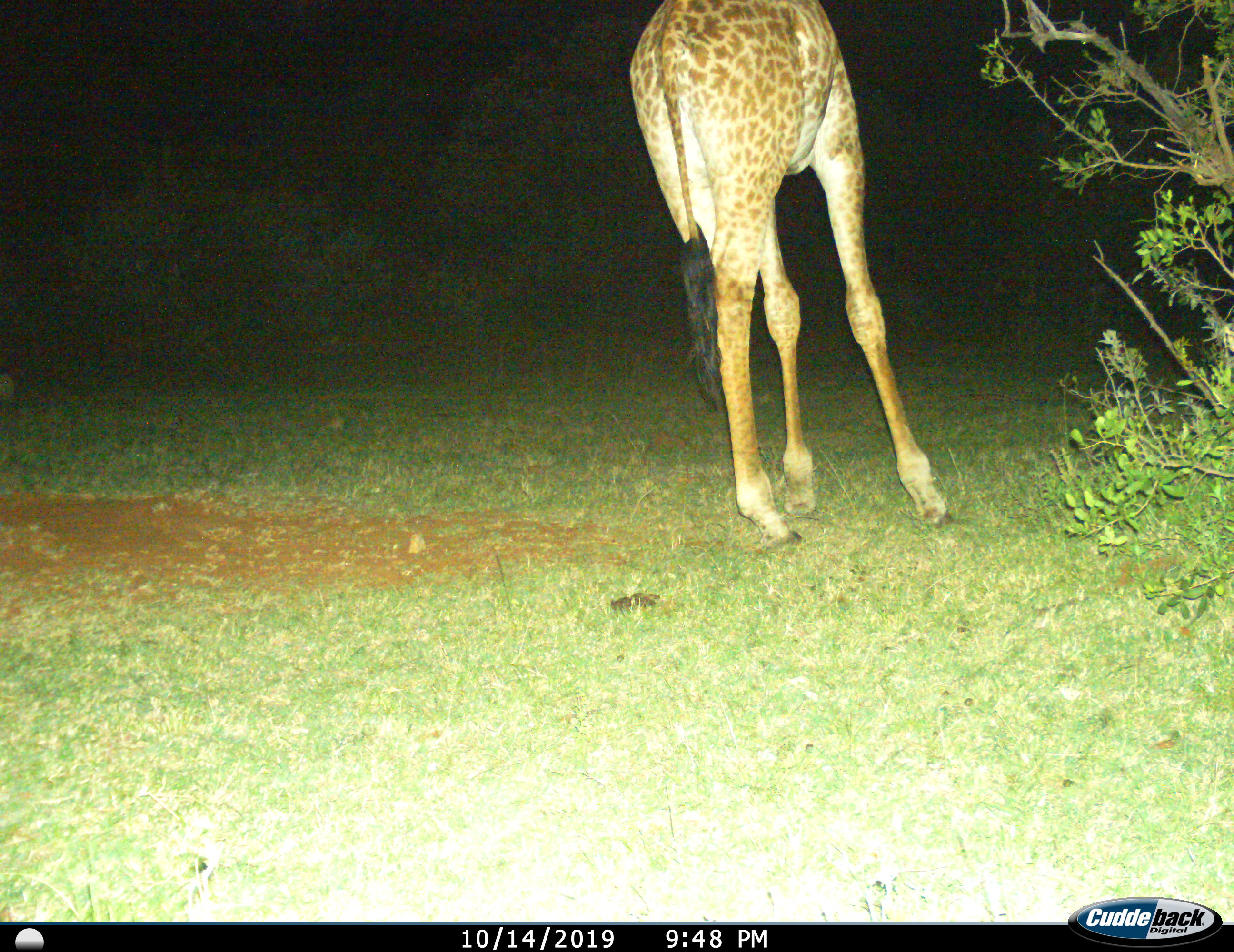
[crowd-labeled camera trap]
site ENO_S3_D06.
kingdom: Animalia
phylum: Chordata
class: Mammalia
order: Artiodactyla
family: Giraffidae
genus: Giraffa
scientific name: Giraffa camelopardalis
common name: giraffe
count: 1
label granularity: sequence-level